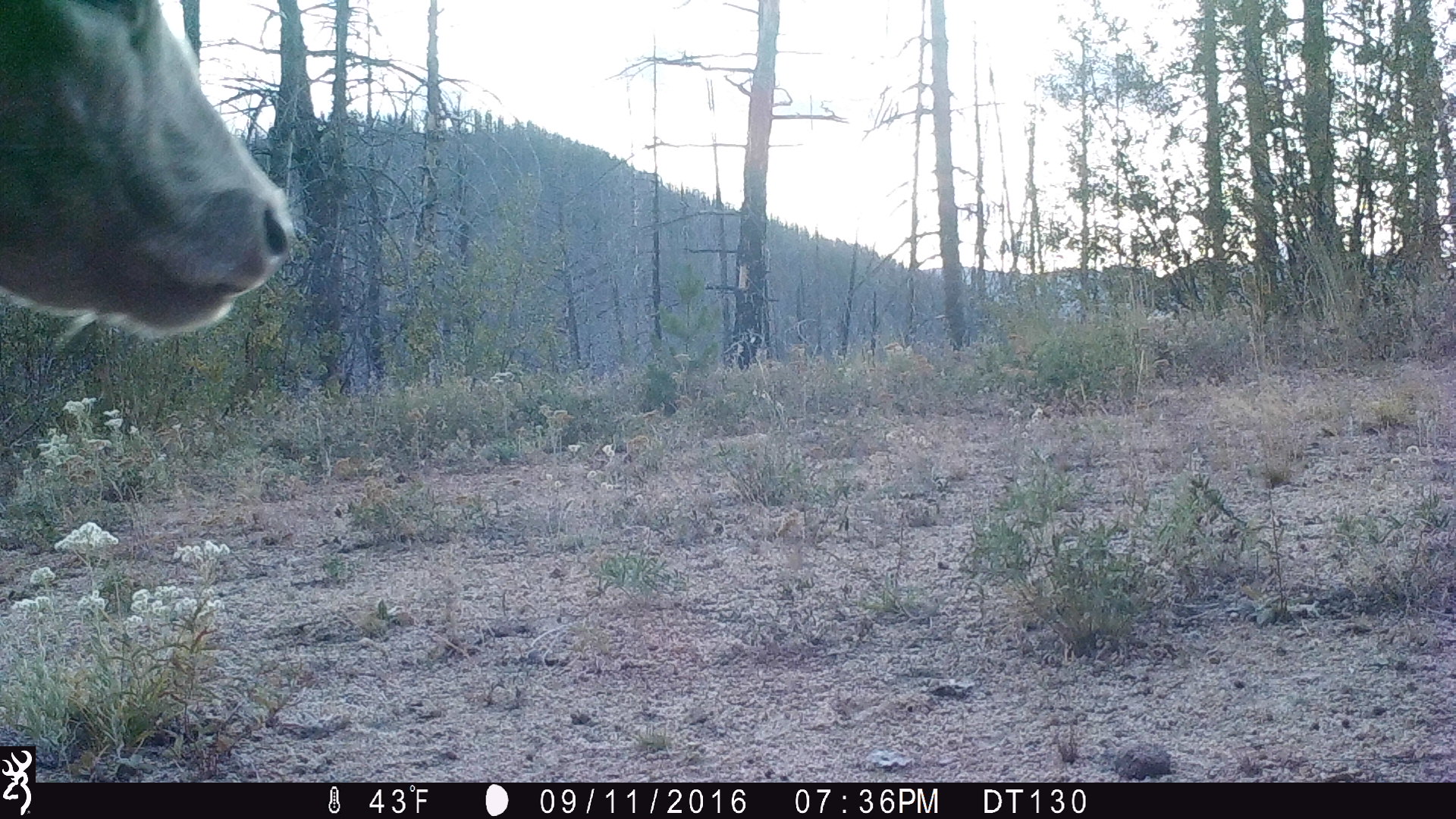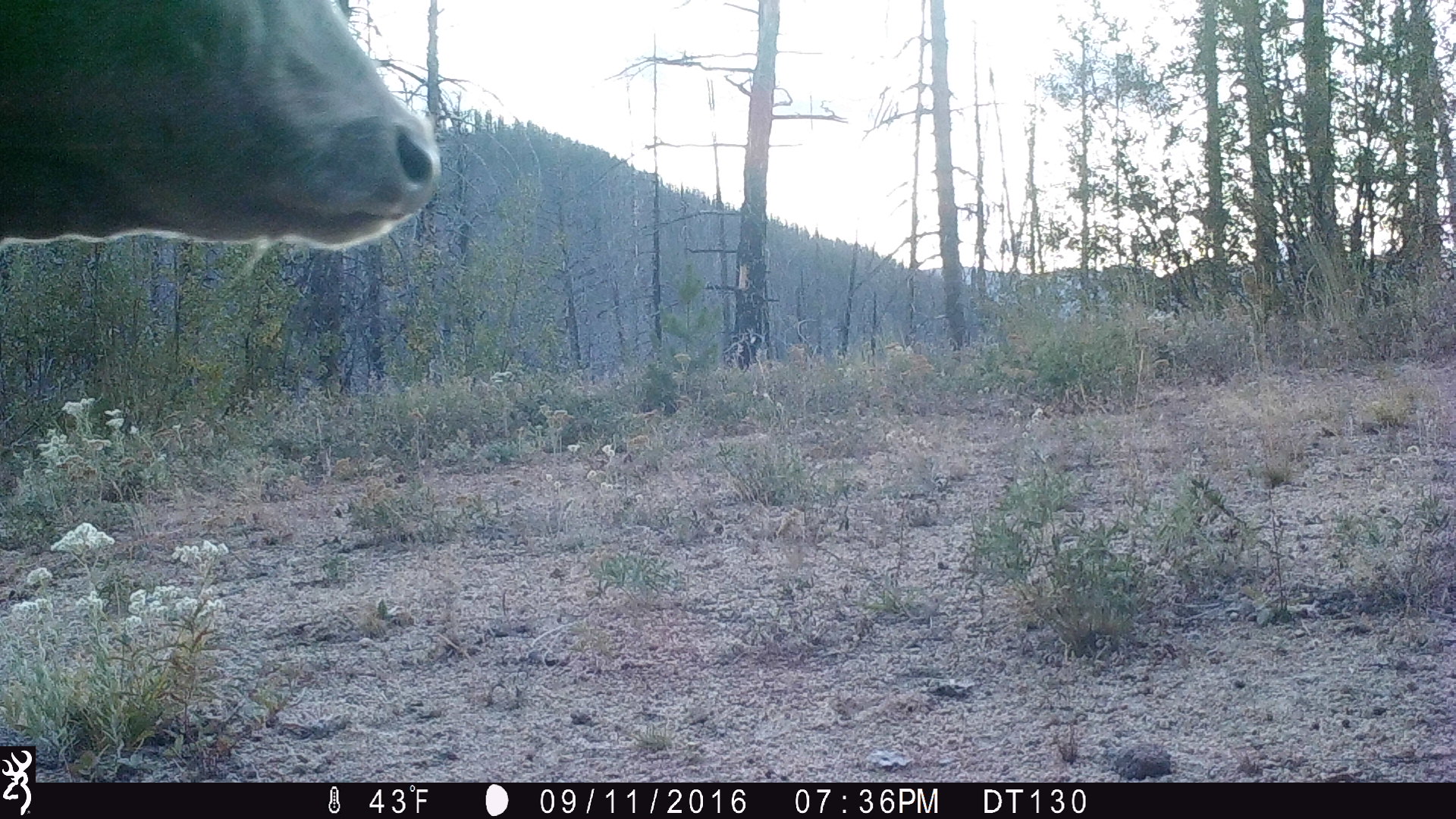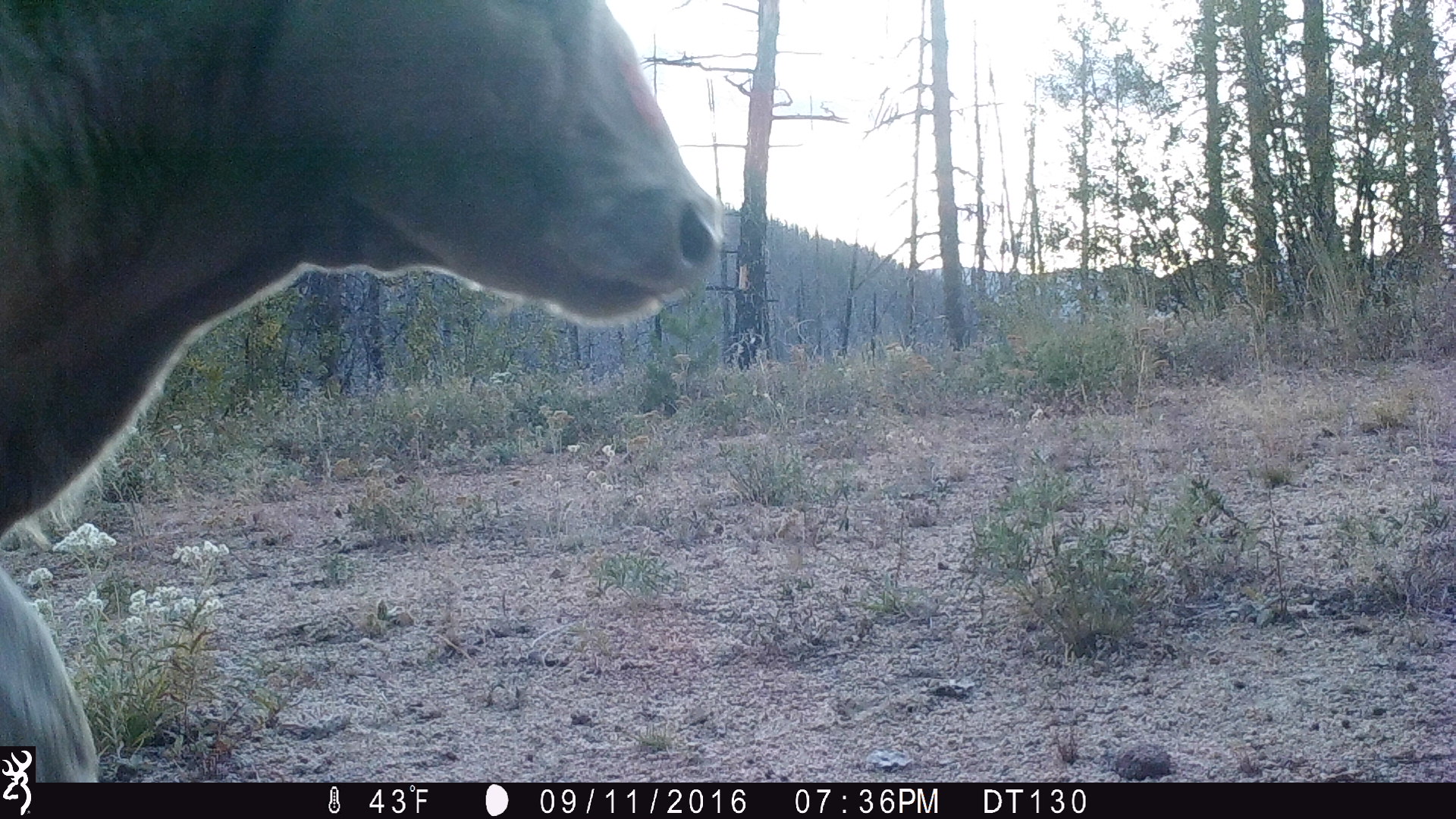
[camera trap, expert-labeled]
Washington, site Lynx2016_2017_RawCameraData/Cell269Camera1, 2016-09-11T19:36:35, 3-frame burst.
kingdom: Animalia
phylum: Chordata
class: Mammalia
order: Artiodactyla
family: Bovidae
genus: Bos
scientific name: Bos taurus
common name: domestic cattle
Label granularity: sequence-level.